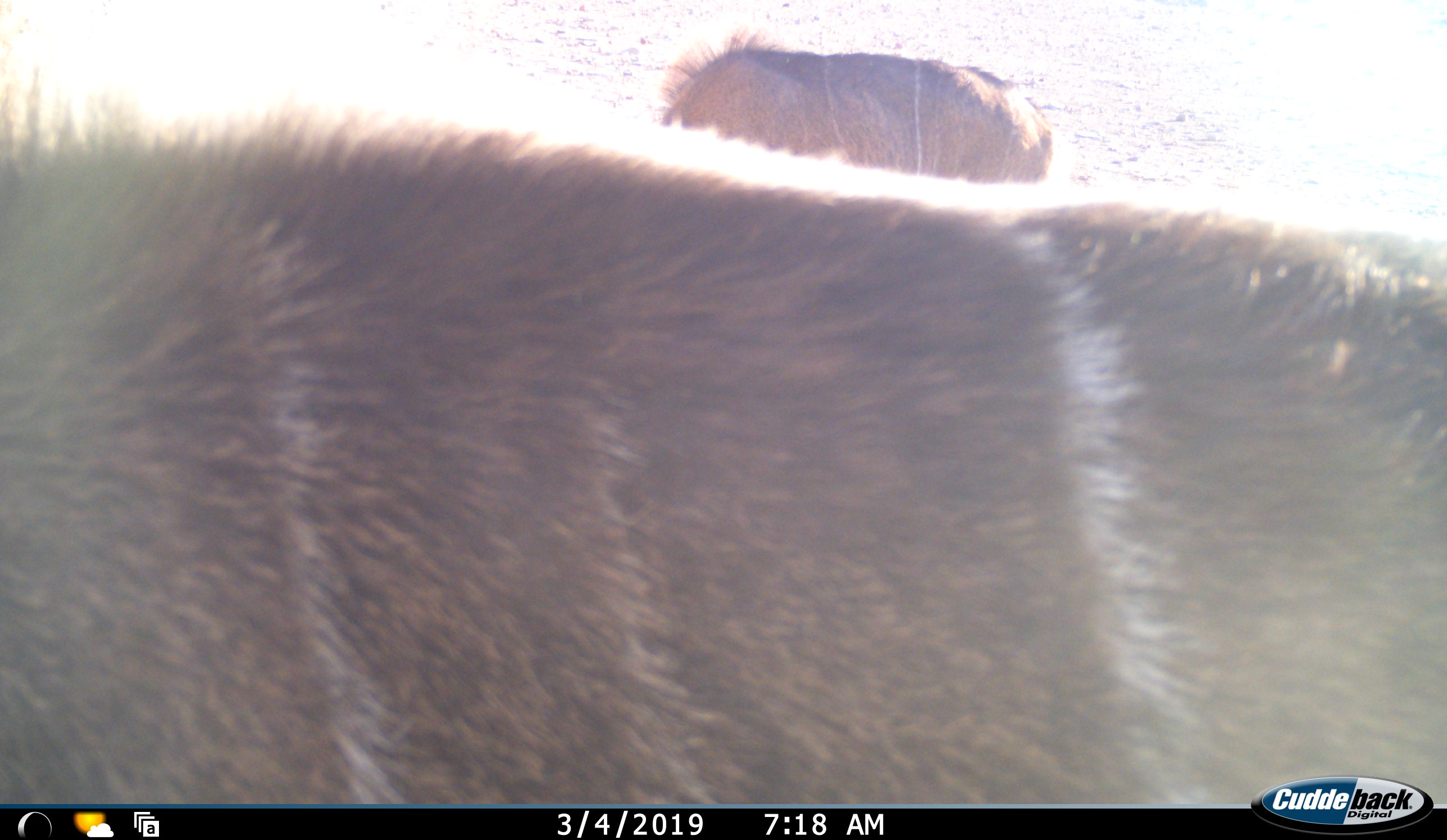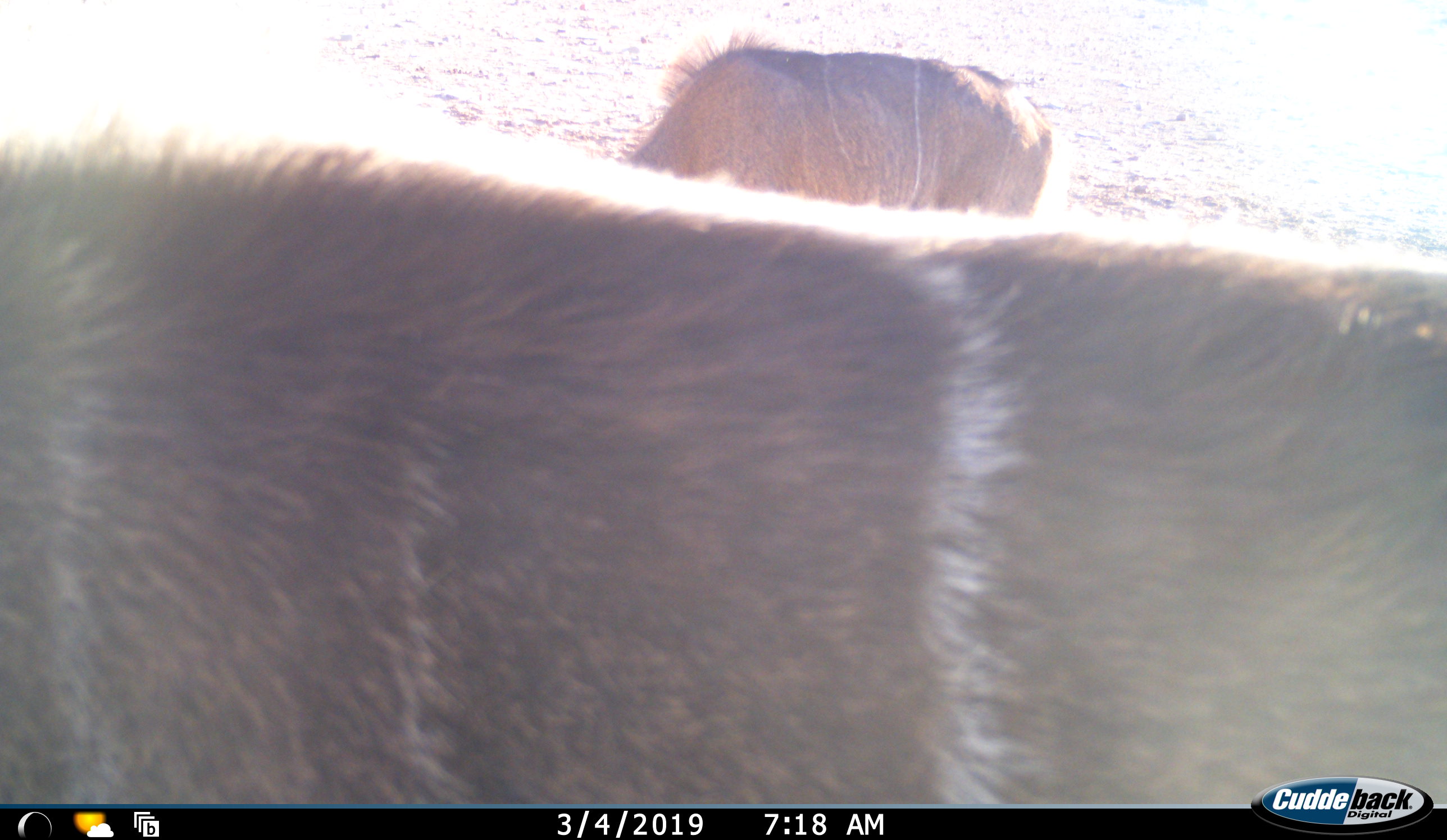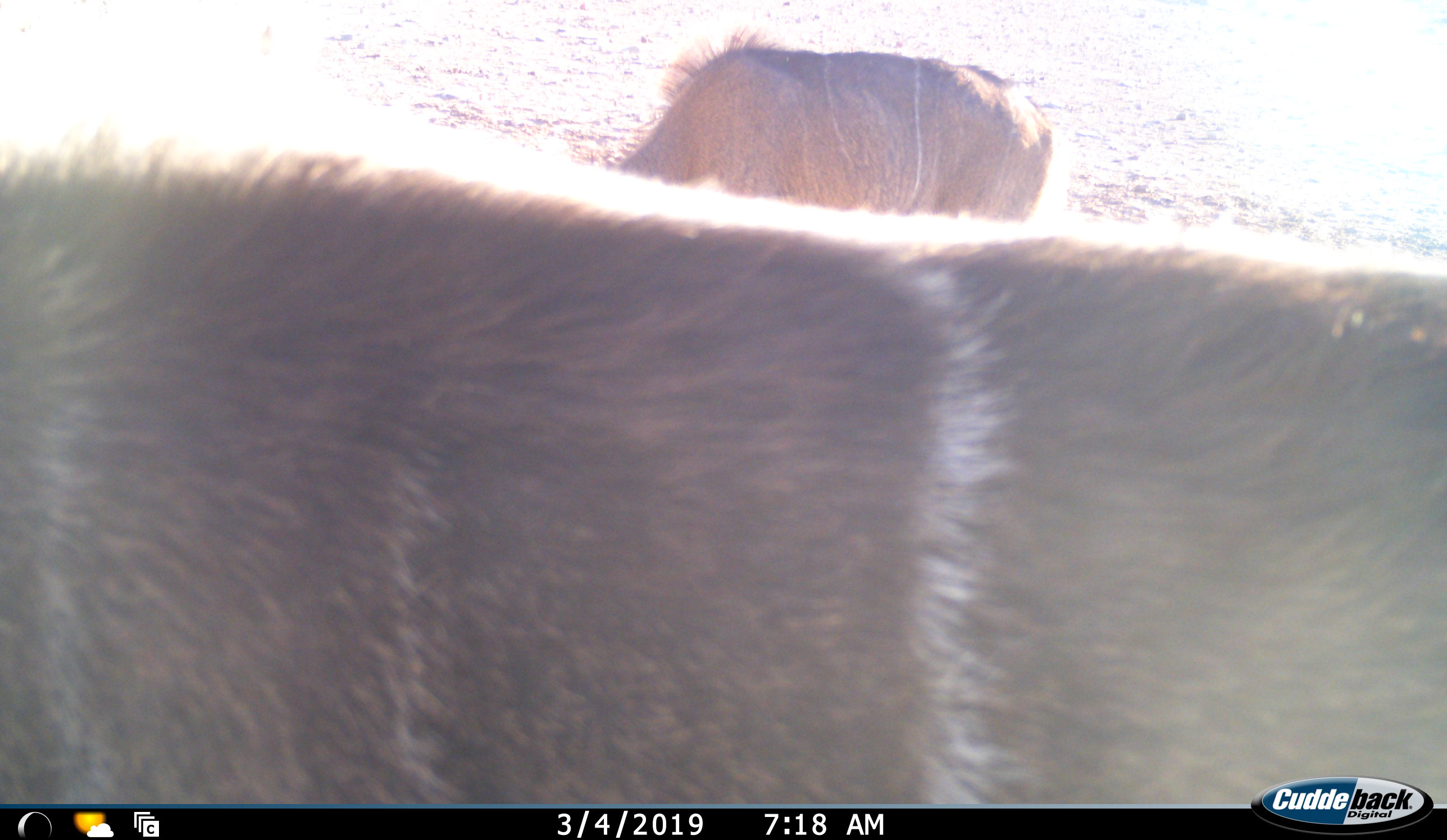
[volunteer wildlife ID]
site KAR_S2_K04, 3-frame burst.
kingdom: Animalia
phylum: Chordata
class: Mammalia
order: Artiodactyla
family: Bovidae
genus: Tragelaphus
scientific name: Tragelaphus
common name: kudu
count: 2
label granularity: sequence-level